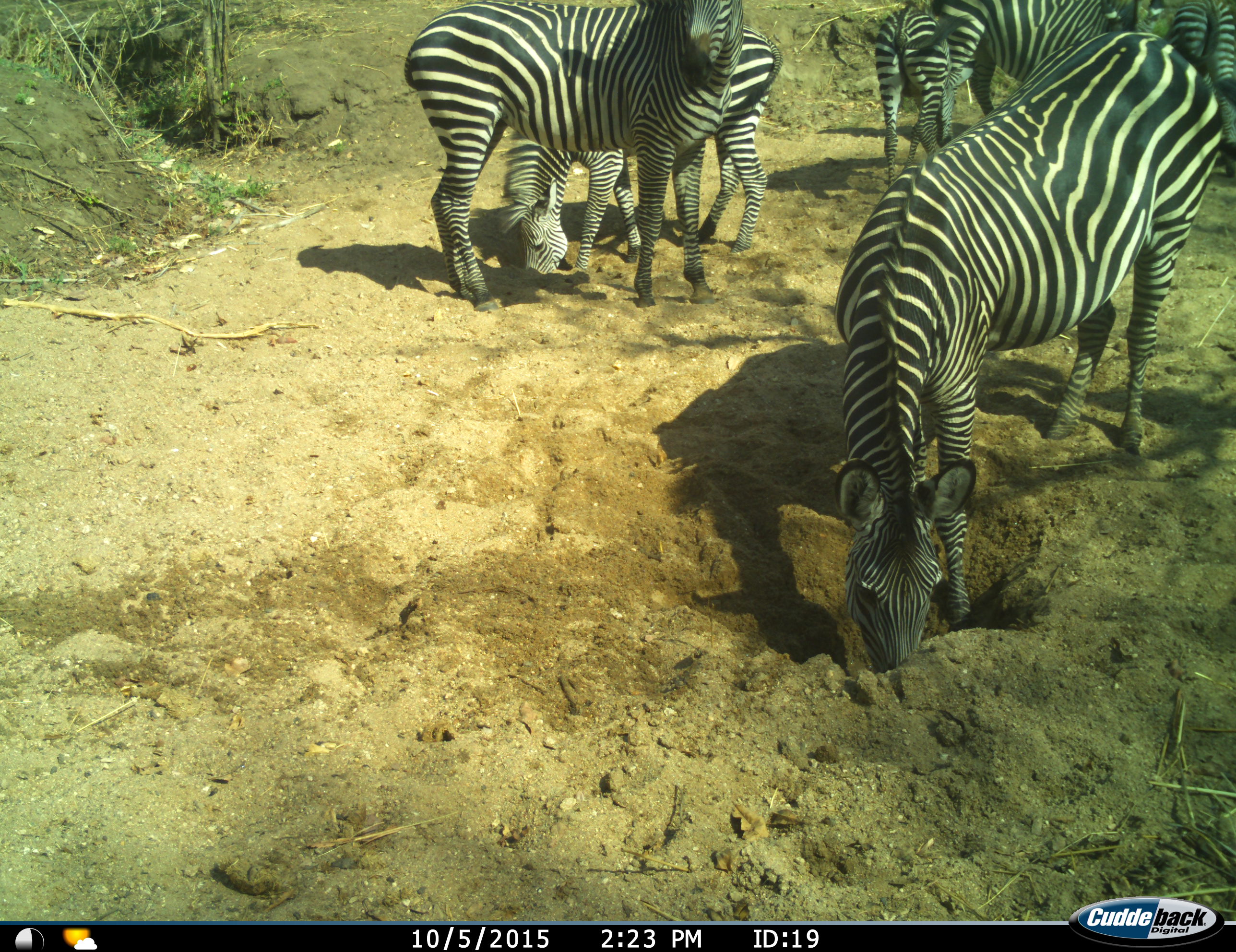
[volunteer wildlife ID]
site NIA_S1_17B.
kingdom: Animalia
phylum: Chordata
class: Mammalia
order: Perissodactyla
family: Equidae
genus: Equus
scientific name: Equus quagga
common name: plains zebra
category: zebraplains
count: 6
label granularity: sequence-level